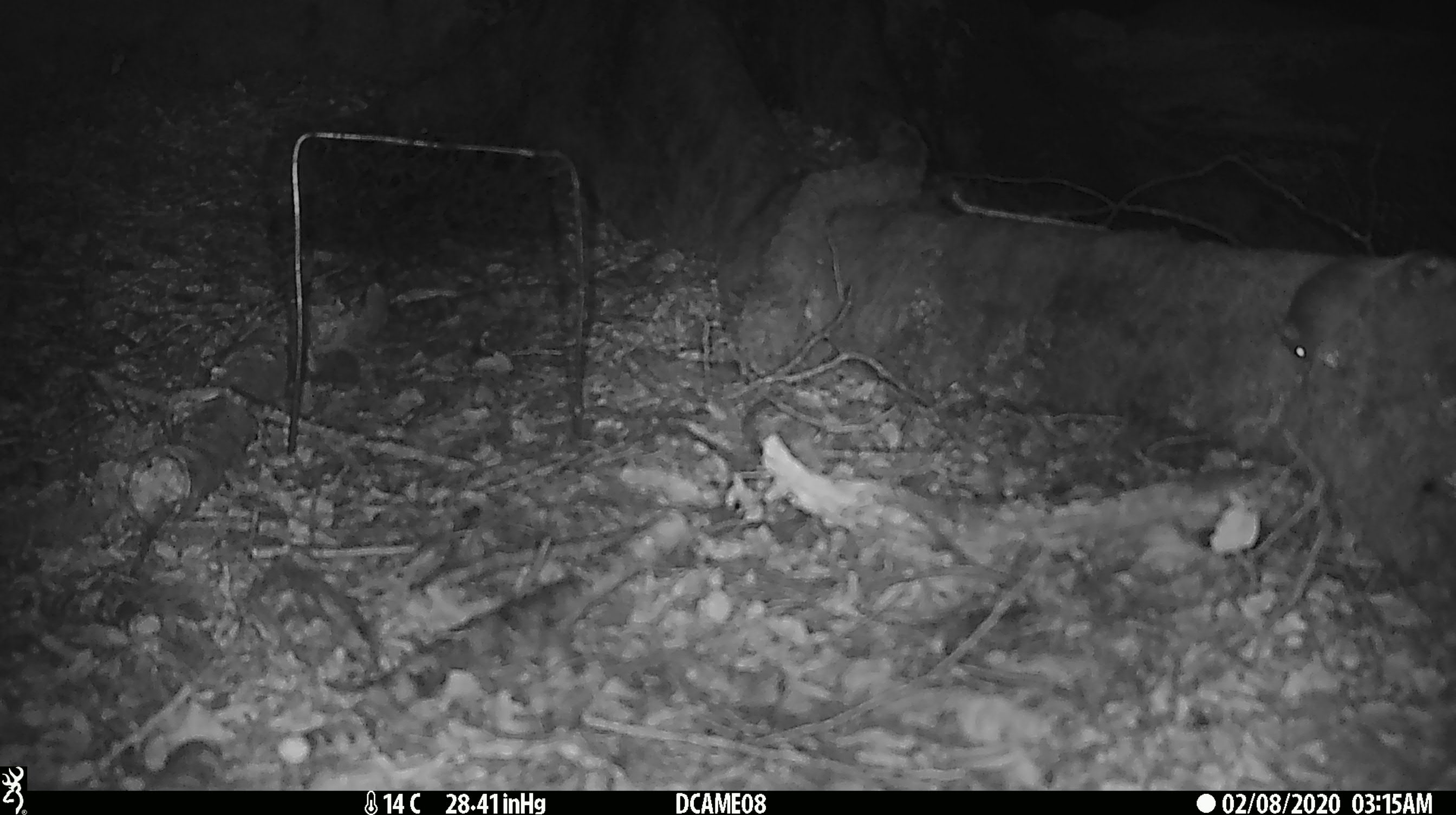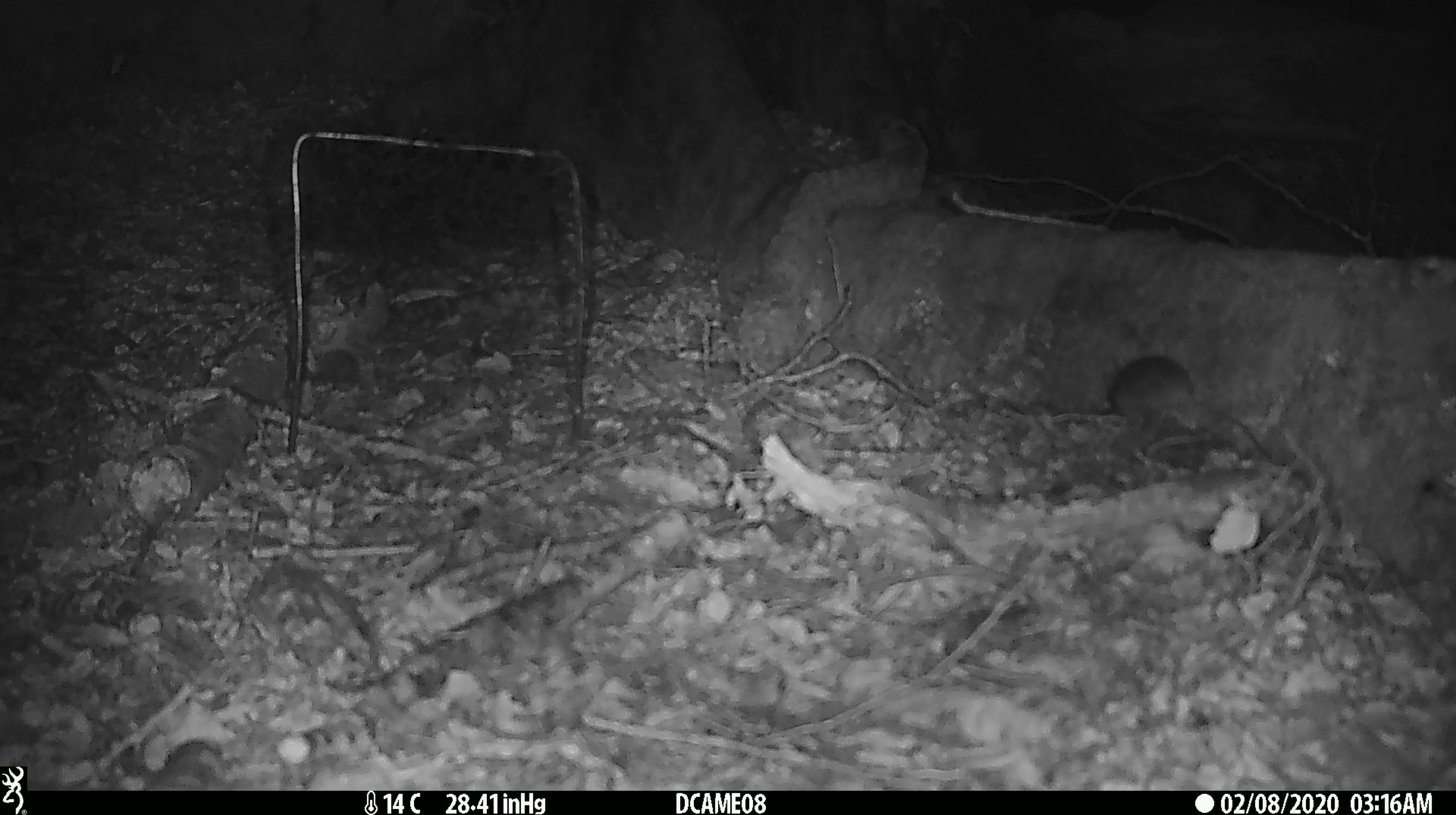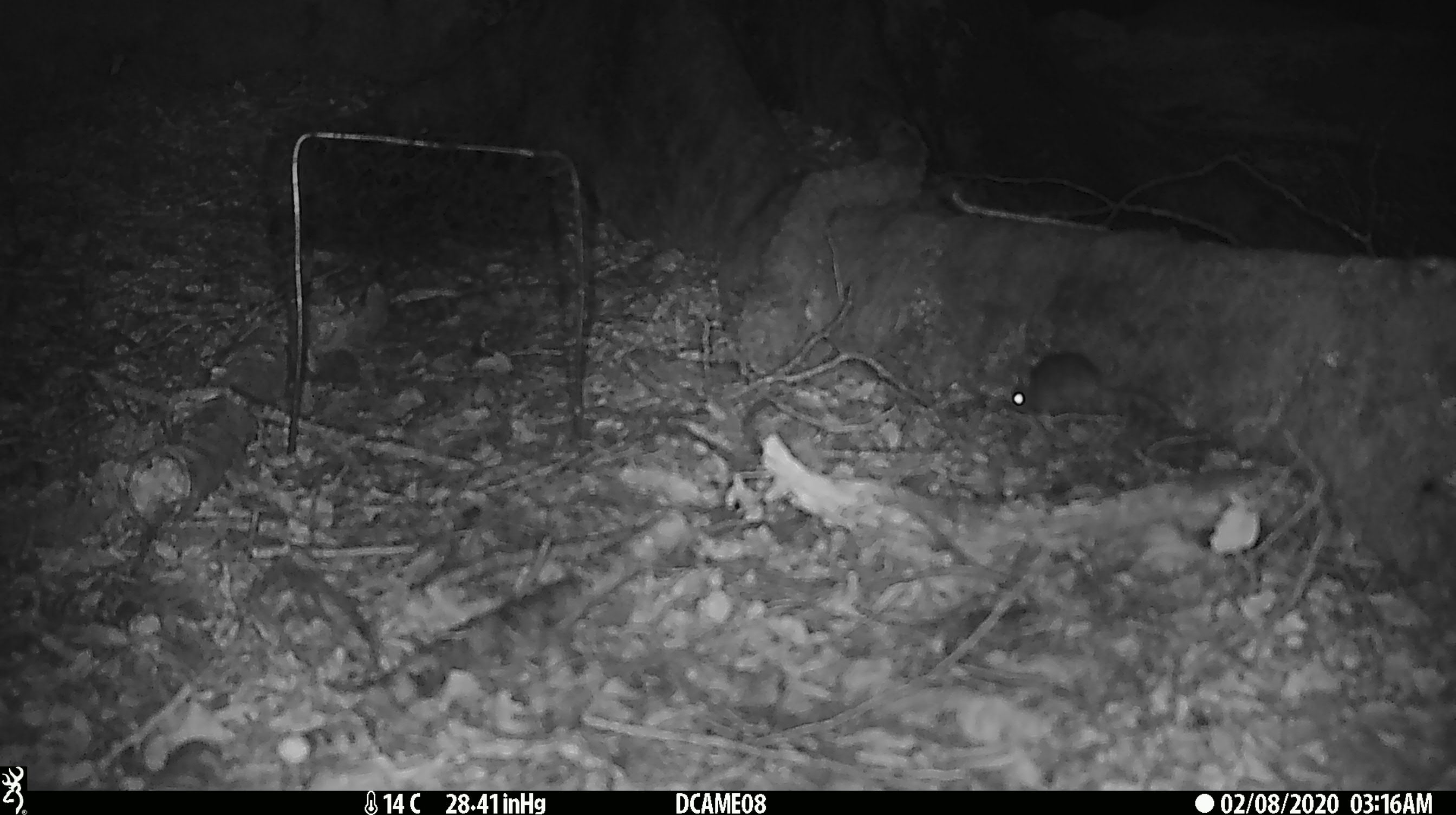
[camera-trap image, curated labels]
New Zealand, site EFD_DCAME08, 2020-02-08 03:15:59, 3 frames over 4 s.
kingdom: Animalia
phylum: Chordata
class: Mammalia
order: Rodentia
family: Muridae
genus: Mus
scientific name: Mus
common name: mouse